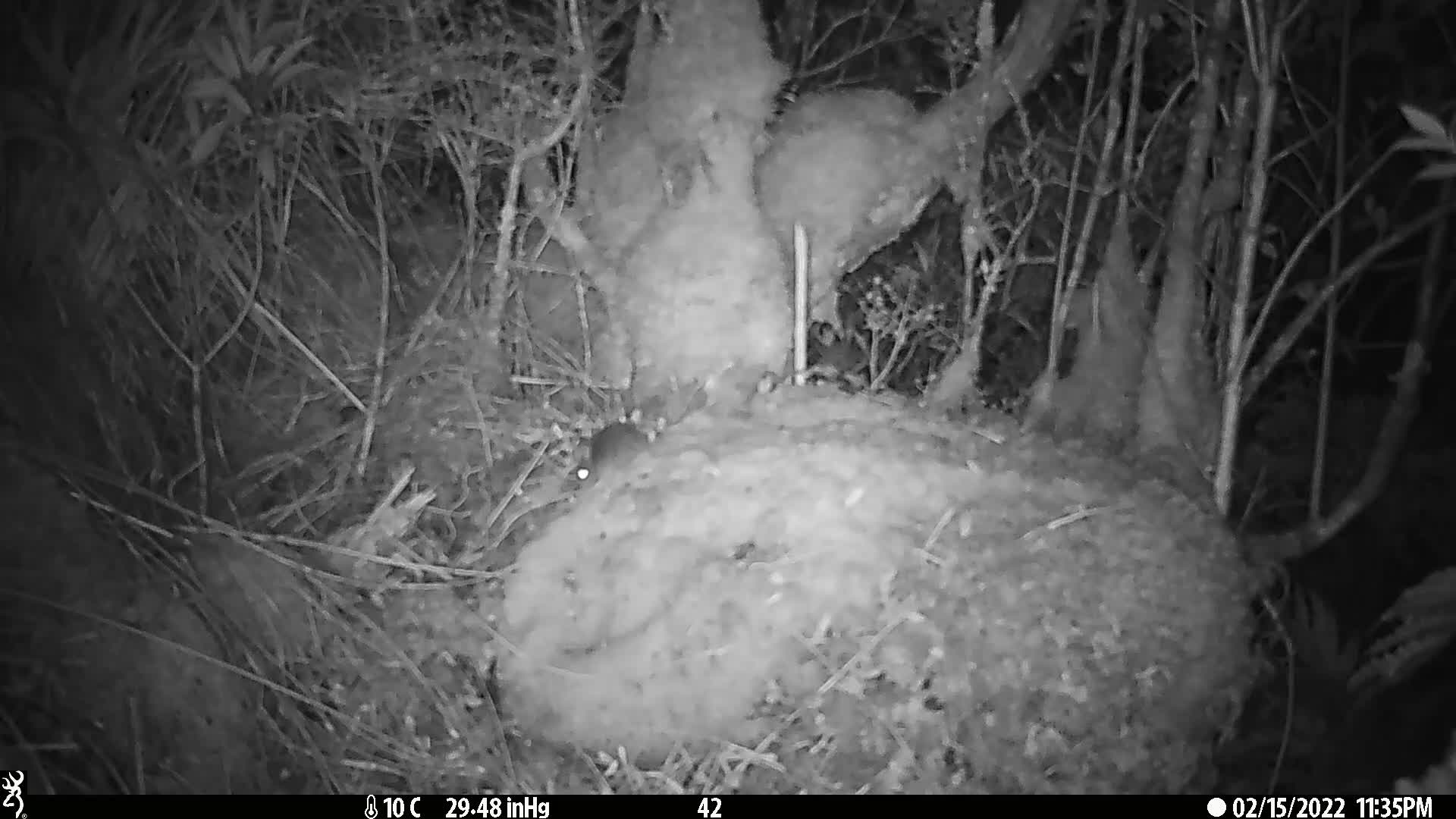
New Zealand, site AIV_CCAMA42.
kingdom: Animalia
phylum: Chordata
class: Mammalia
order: Rodentia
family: Muridae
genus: Mus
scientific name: Mus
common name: mouse